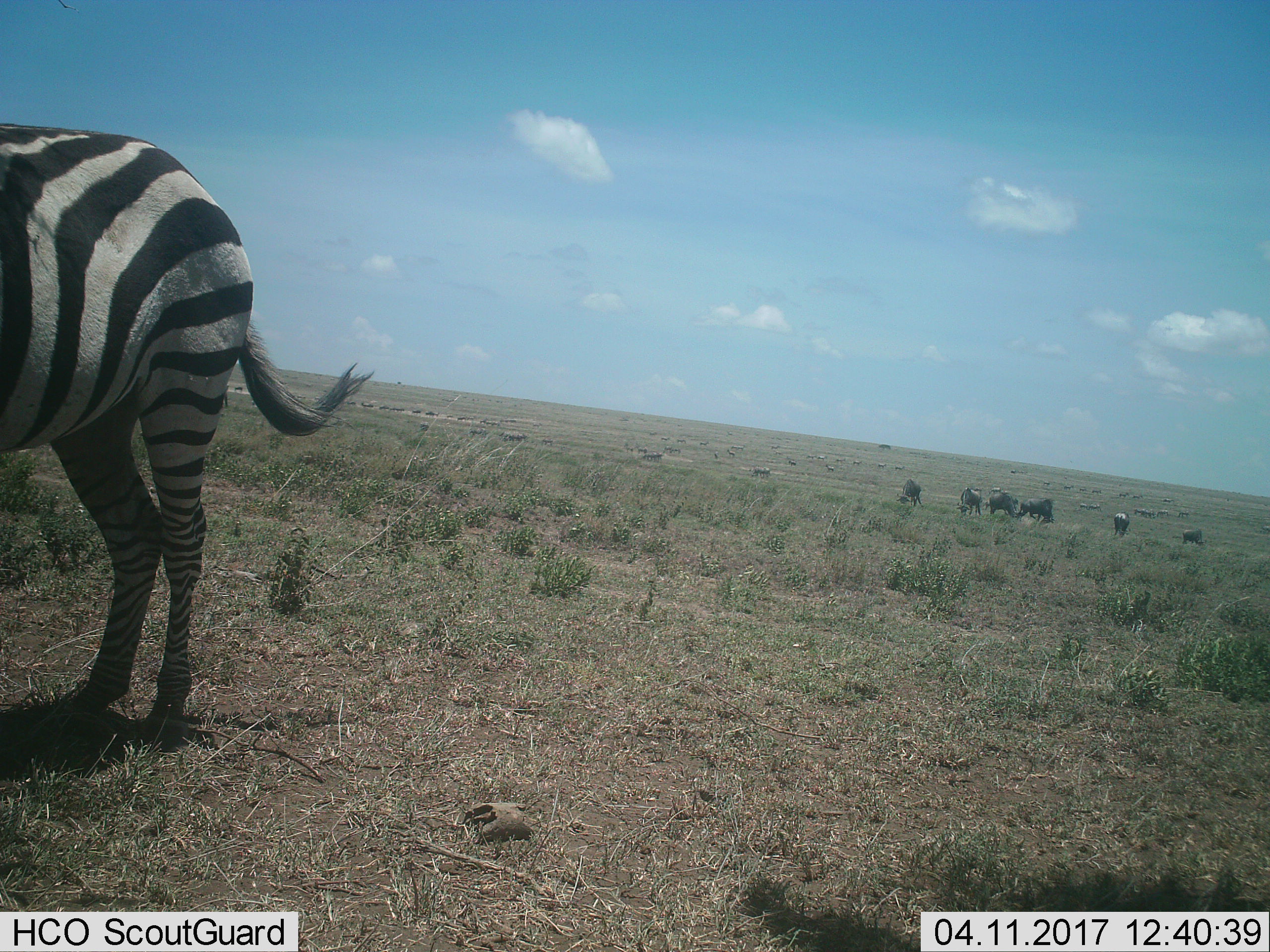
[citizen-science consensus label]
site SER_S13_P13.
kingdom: Animalia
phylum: Chordata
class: Mammalia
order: Perissodactyla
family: Equidae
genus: Equus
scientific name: Equus quagga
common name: plains zebra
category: zebraplains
Zebraplains (plains zebra) (Equus quagga), count 1. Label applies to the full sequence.